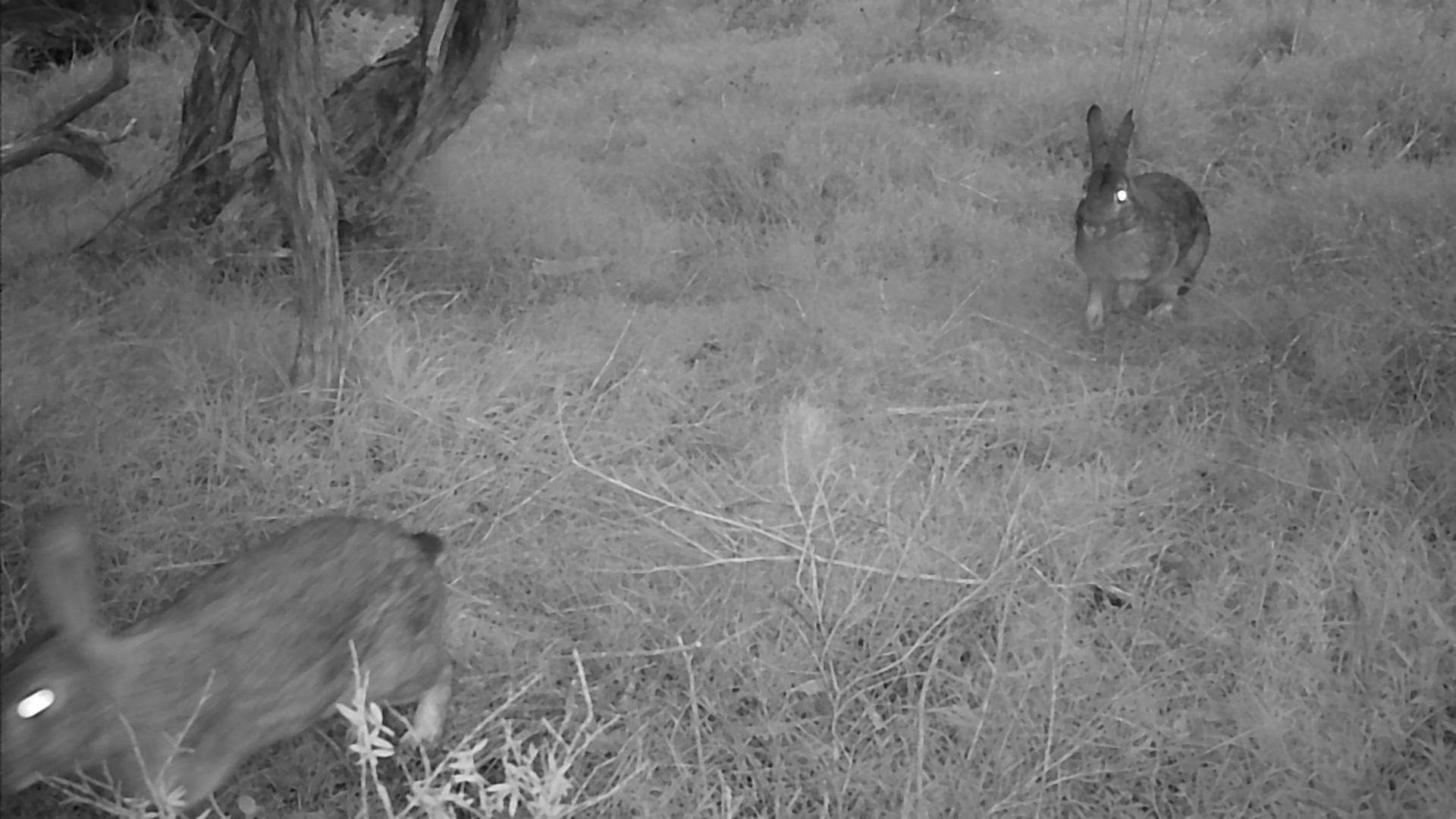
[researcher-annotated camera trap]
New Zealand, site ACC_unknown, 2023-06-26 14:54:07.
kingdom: Animalia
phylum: Chordata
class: Mammalia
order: Lagomorpha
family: Leporidae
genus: Oryctolagus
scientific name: Oryctolagus cuniculus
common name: european rabbit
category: rabbit